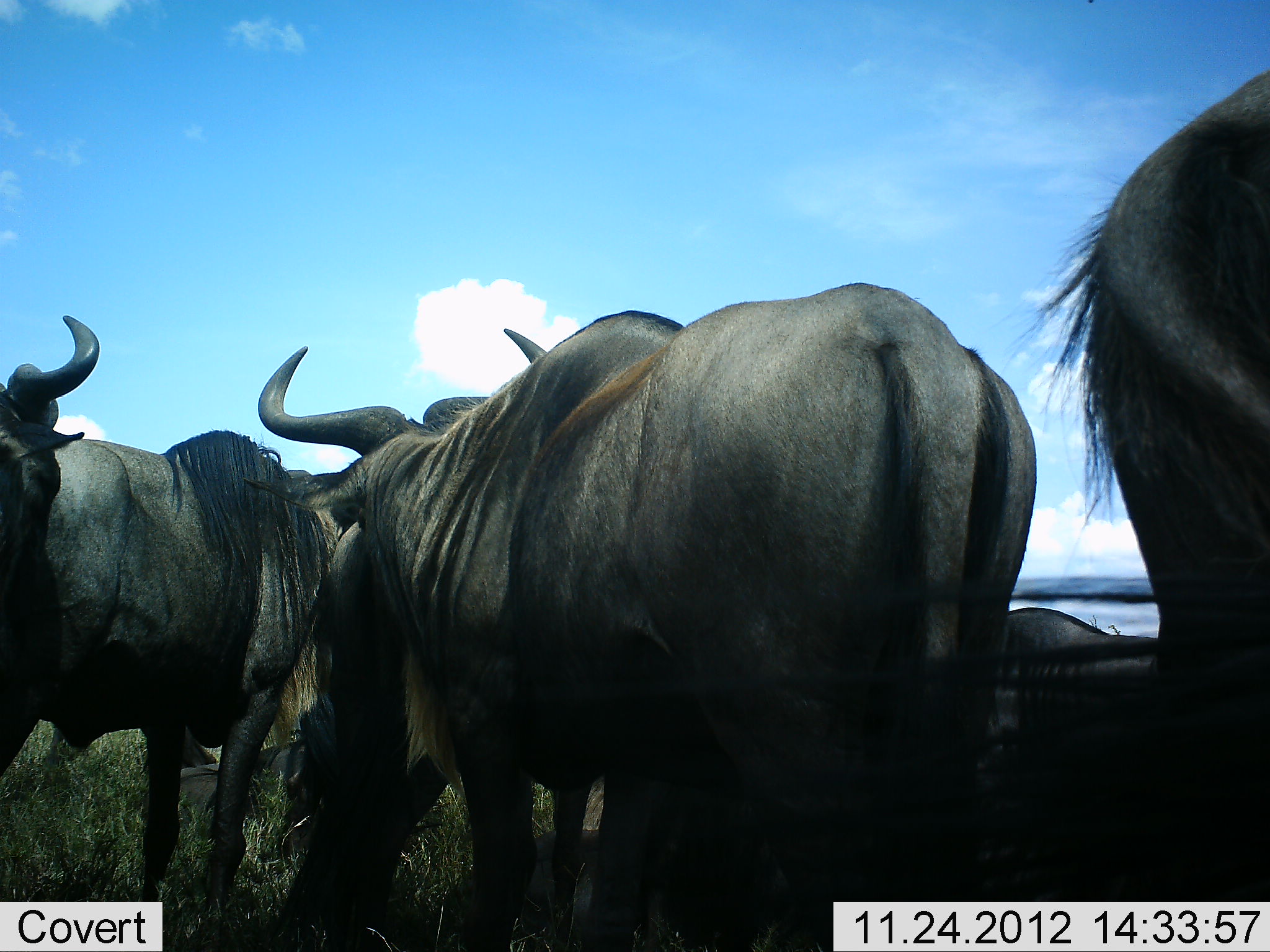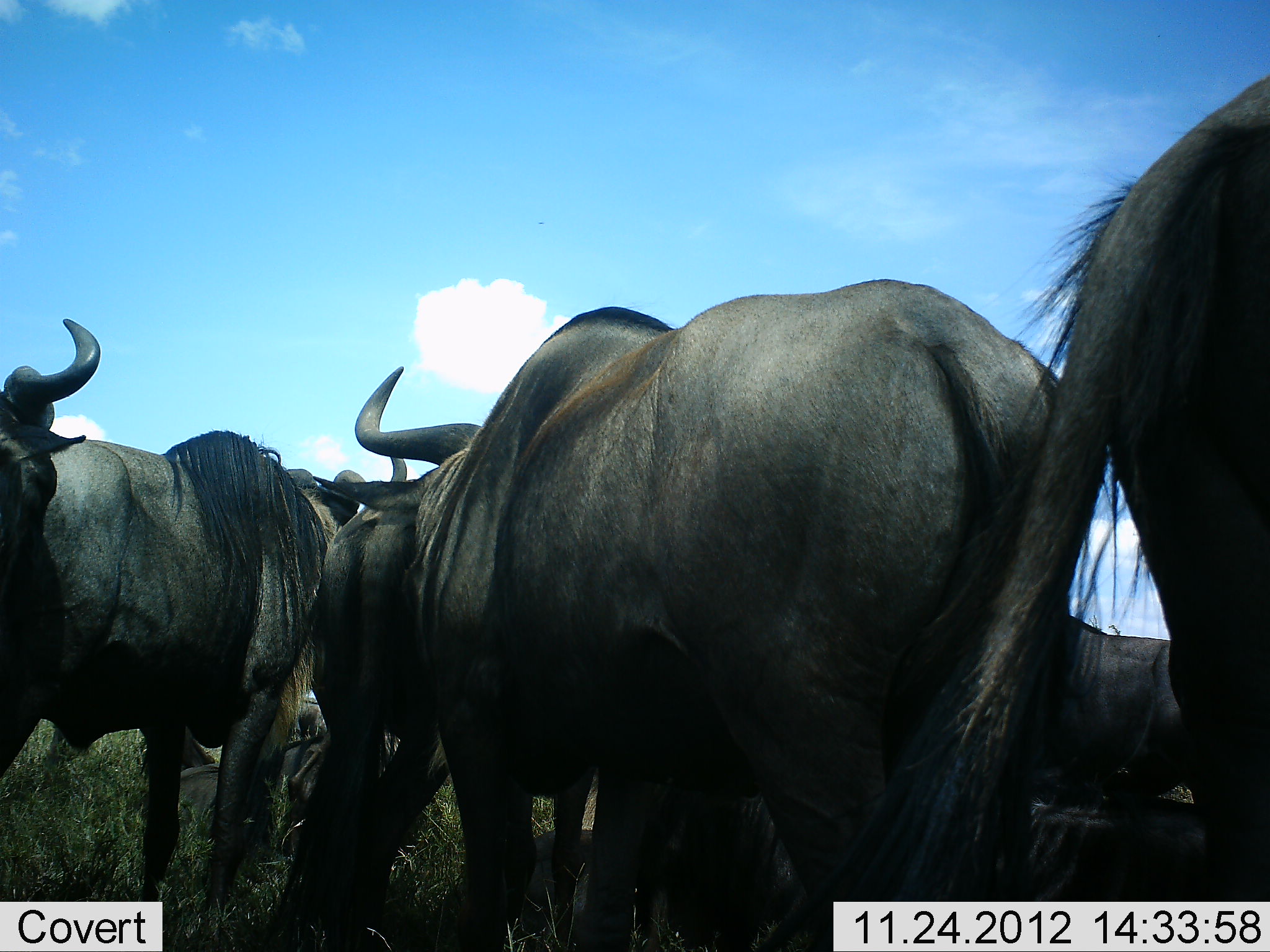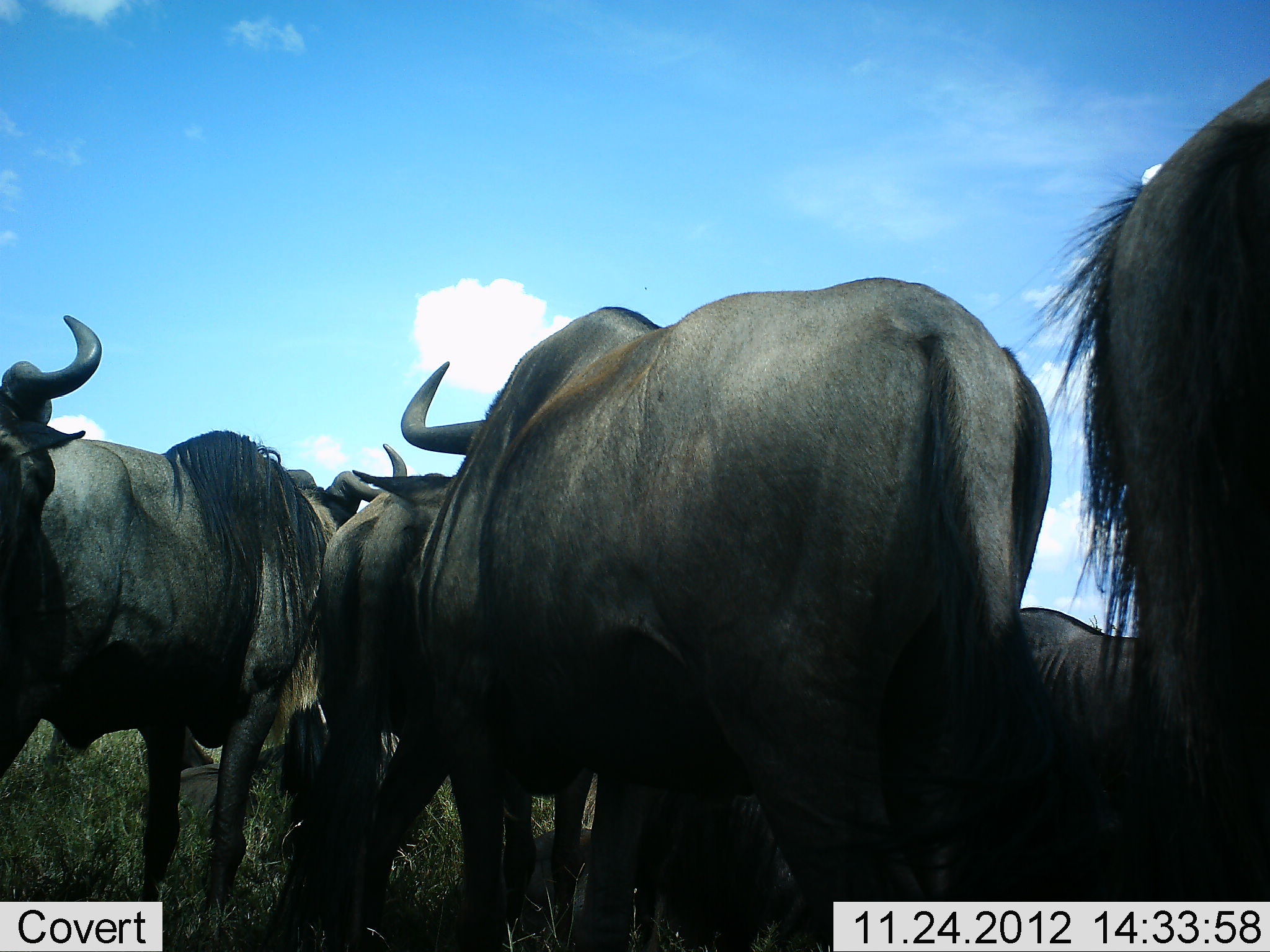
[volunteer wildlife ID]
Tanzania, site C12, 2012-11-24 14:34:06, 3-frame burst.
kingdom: Animalia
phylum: Chordata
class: Mammalia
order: Artiodactyla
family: Bovidae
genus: Connochaetes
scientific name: Connochaetes taurinus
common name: blue wildebeest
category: wildebeest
Wildebeest (blue wildebeest) (Connochaetes taurinus), count 5. Behavior (volunteer vote fractions): standing 80%, resting 30%, moving 10%, interacting 0%. Young present (vote fraction): 0%. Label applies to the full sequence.